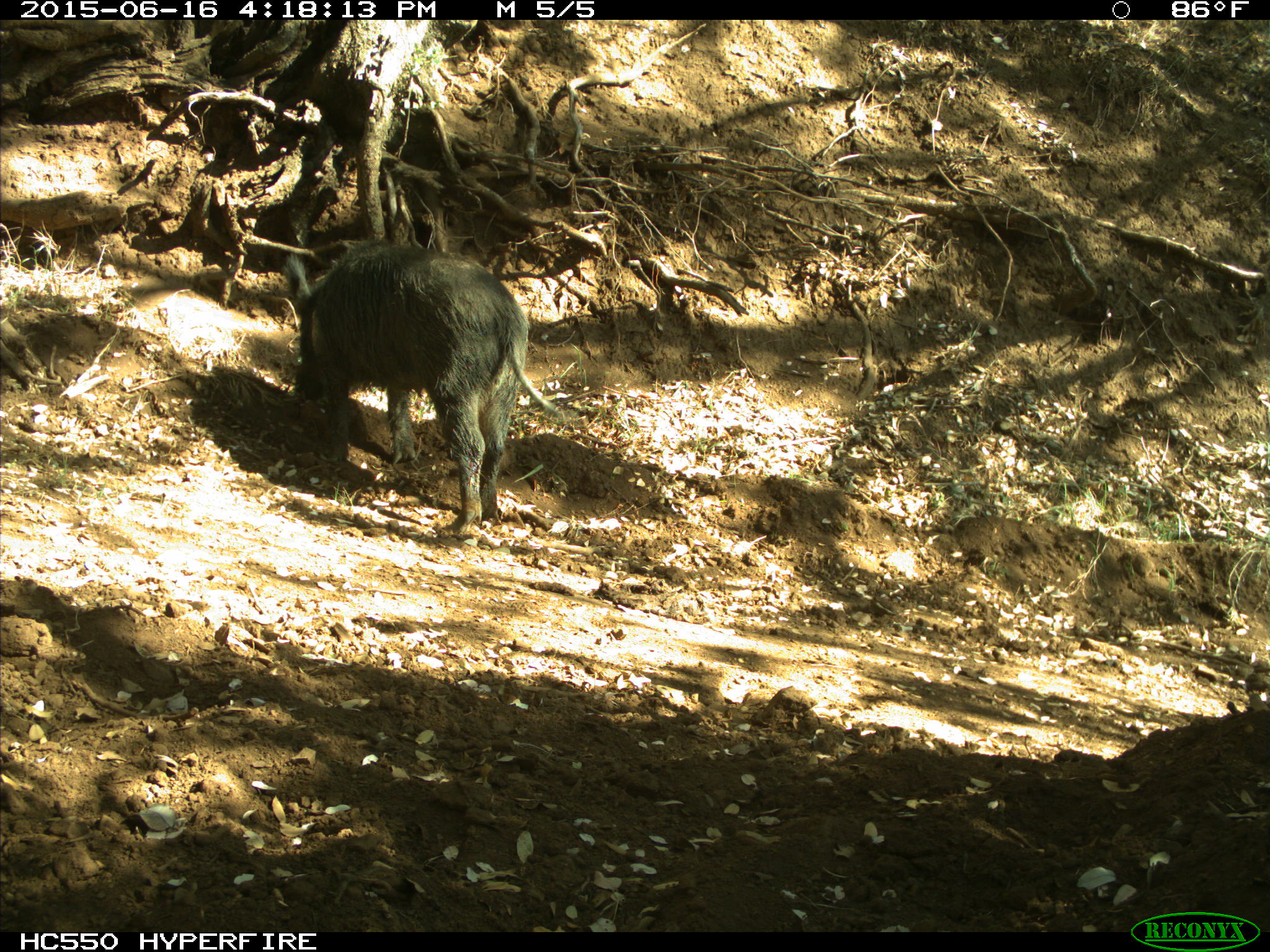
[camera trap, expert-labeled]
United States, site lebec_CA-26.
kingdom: Animalia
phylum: Chordata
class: Mammalia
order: Artiodactyla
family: Suidae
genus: Sus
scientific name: Sus scrofa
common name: wild boar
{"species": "Sus scrofa (wild boar)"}